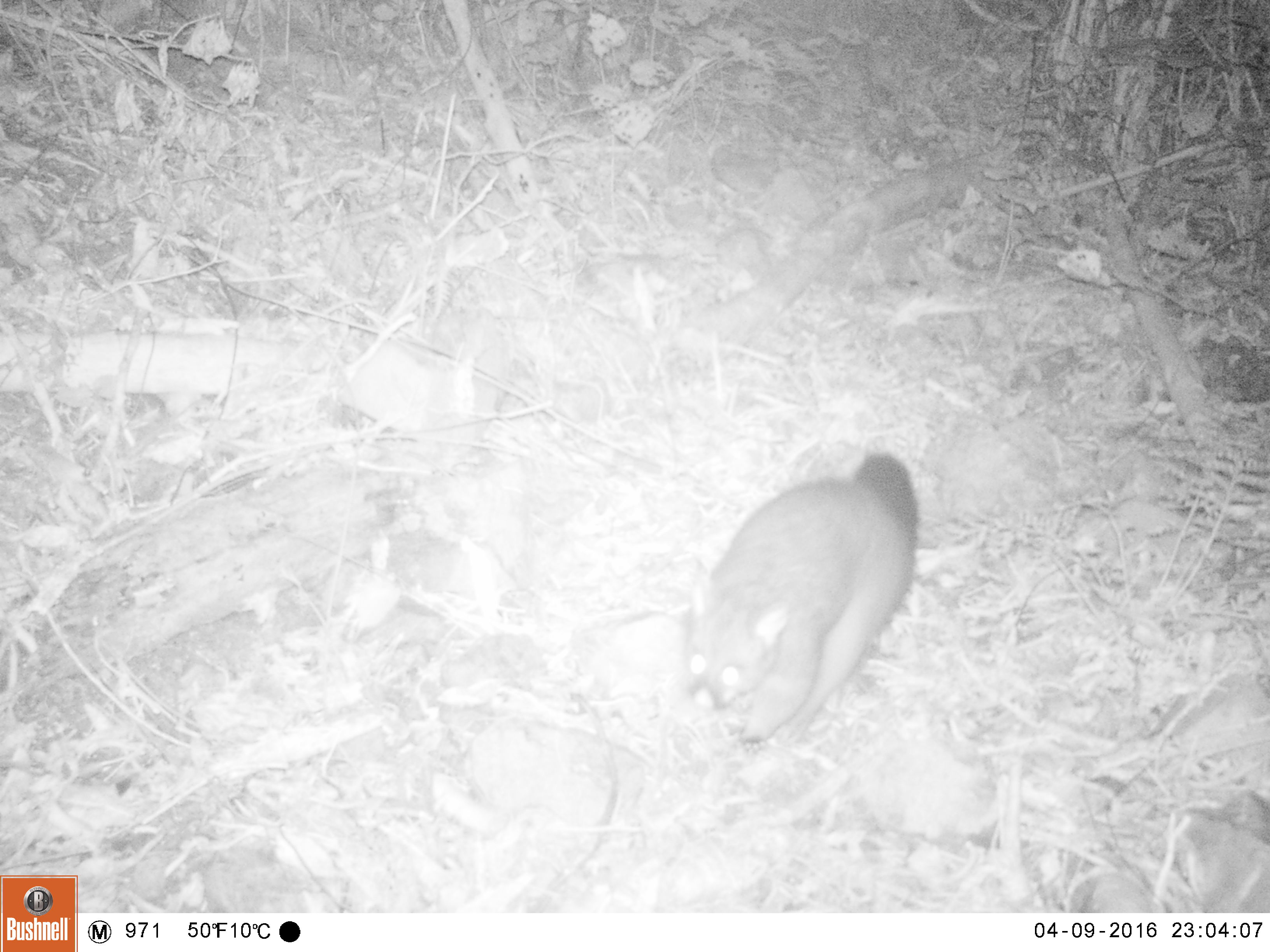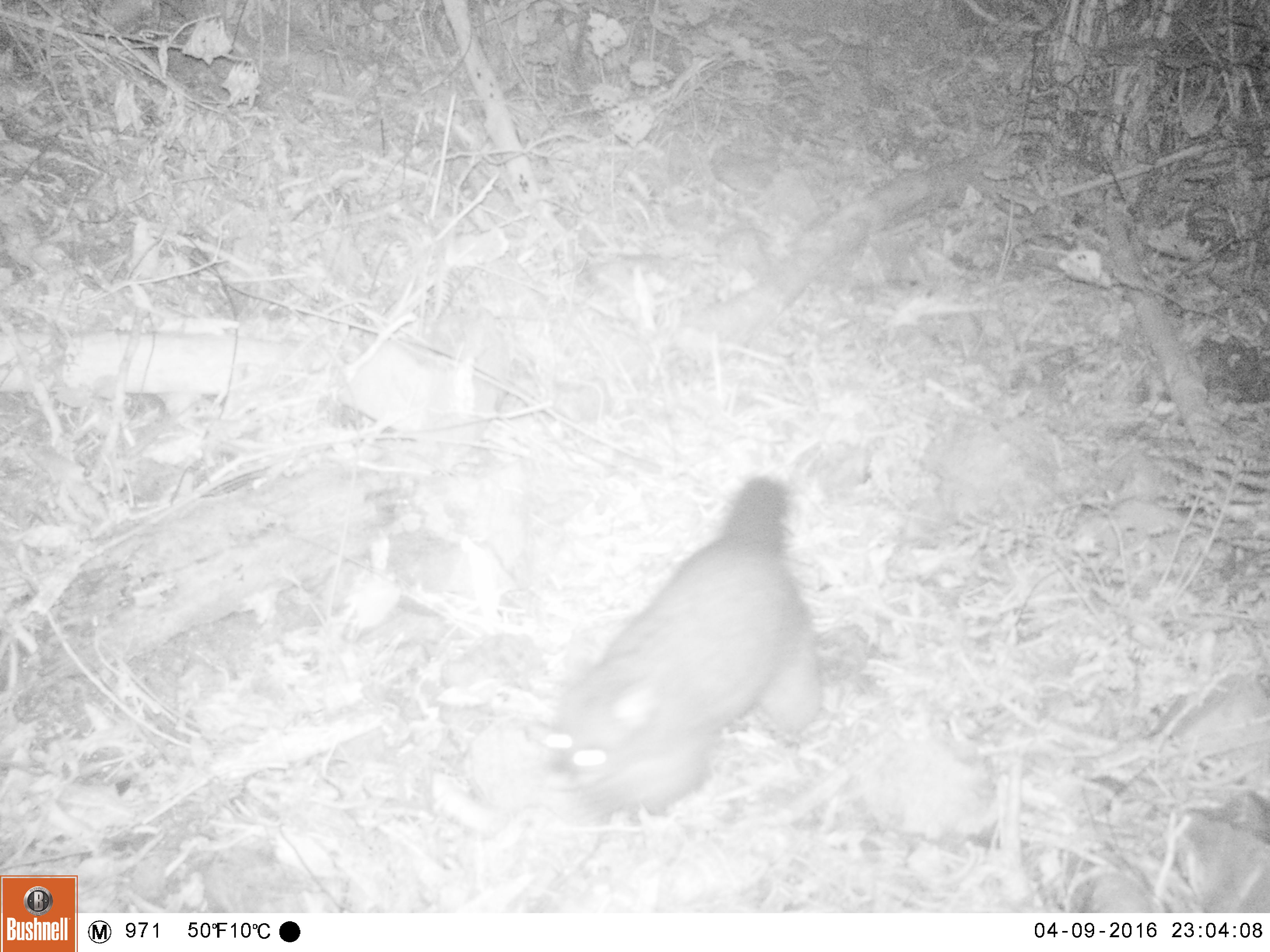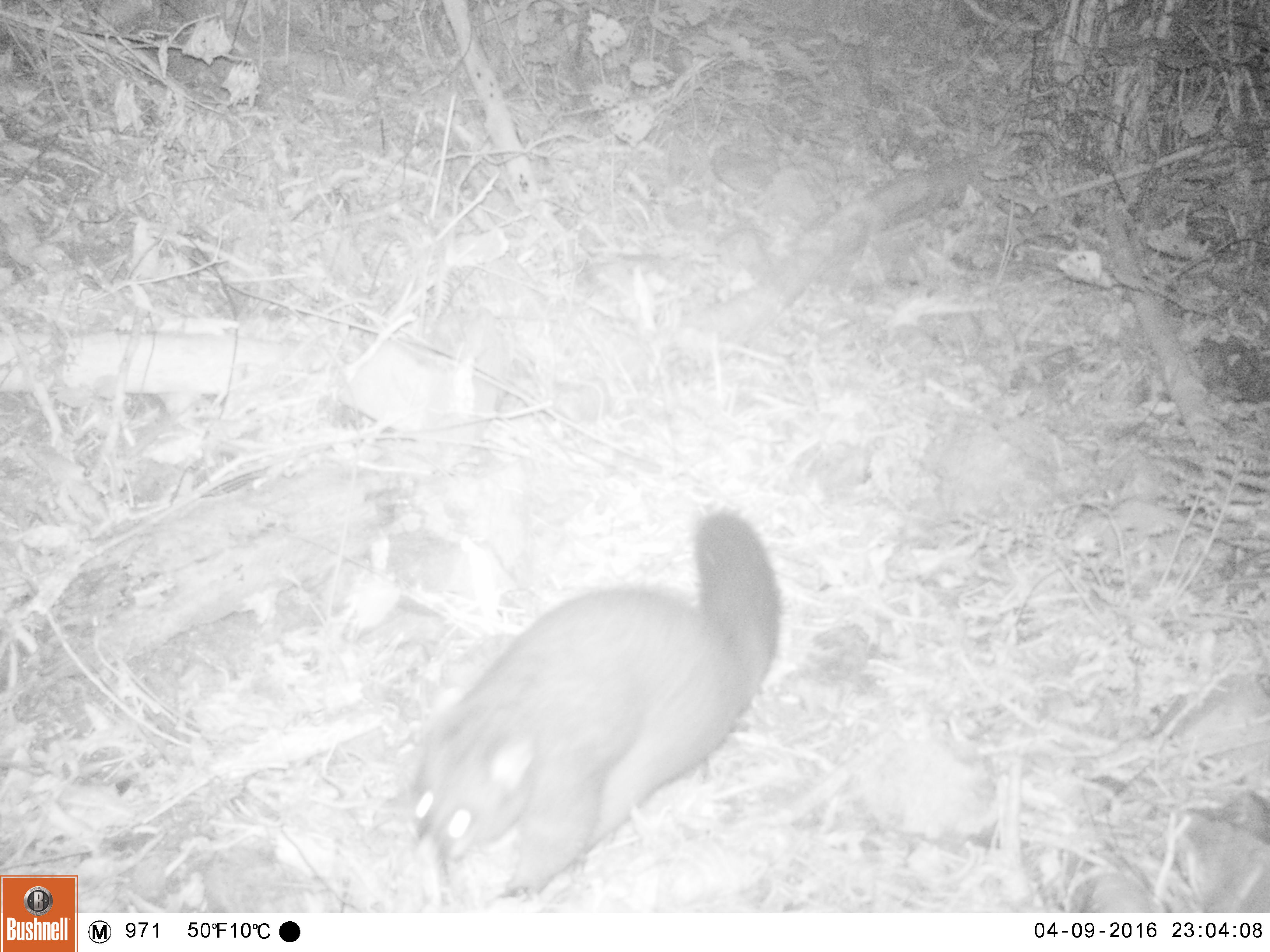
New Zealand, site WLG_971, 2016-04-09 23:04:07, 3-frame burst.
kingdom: Animalia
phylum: Chordata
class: Mammalia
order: Diprotodontia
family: Phalangeridae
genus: Trichosurus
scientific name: Trichosurus vulpecula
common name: common brushtail possum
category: possum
Possum (common brushtail possum) (Trichosurus vulpecula).